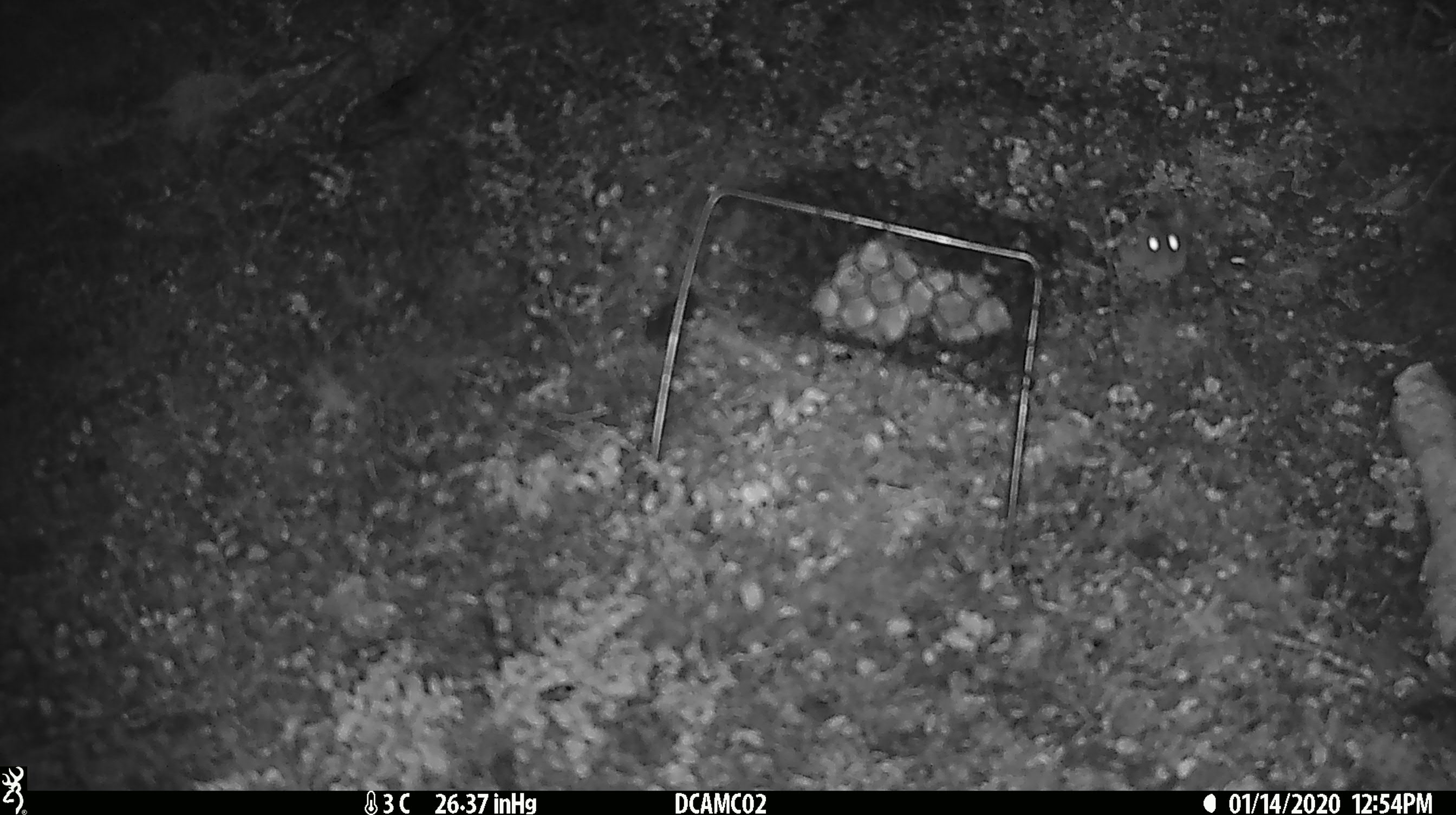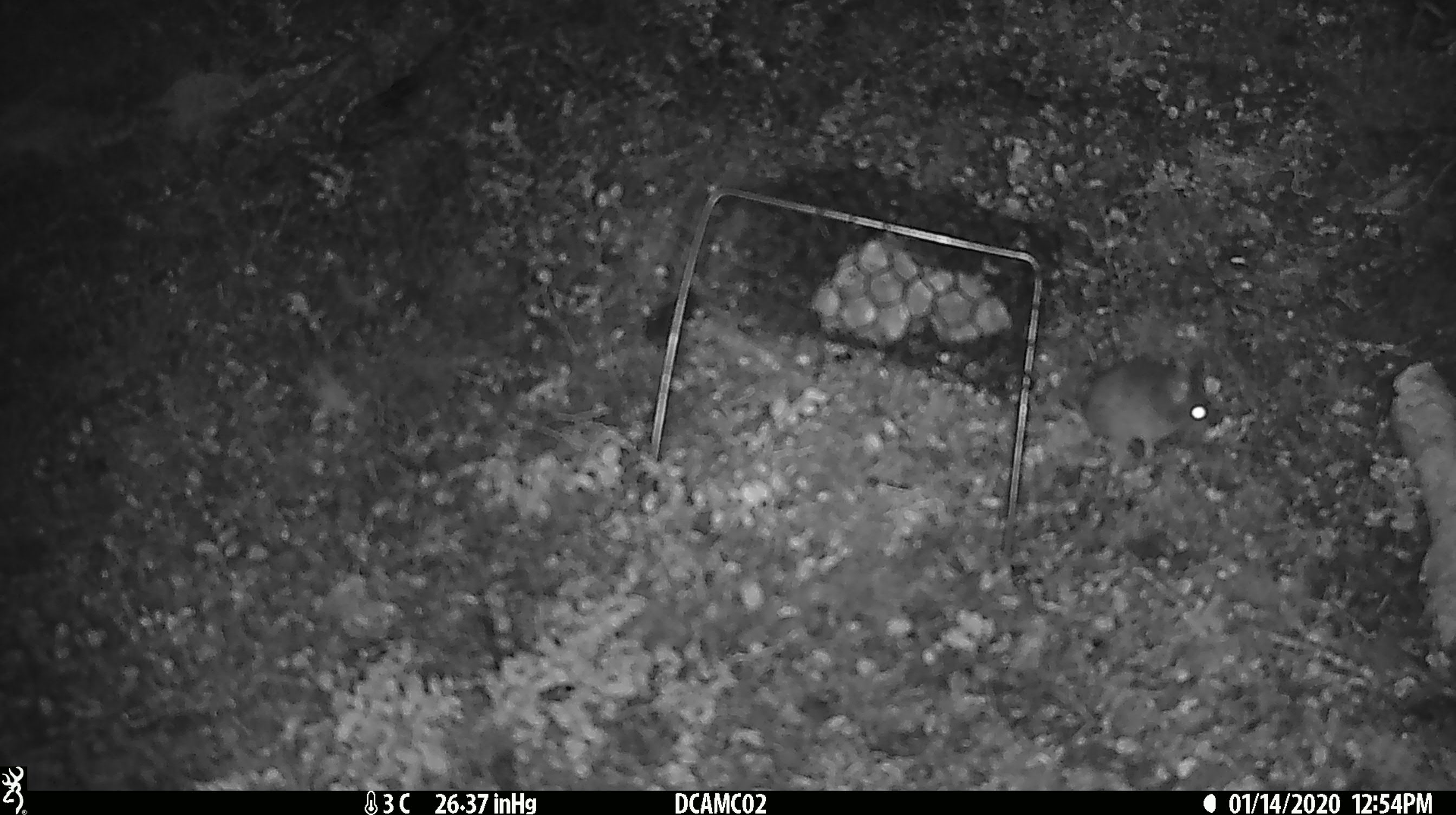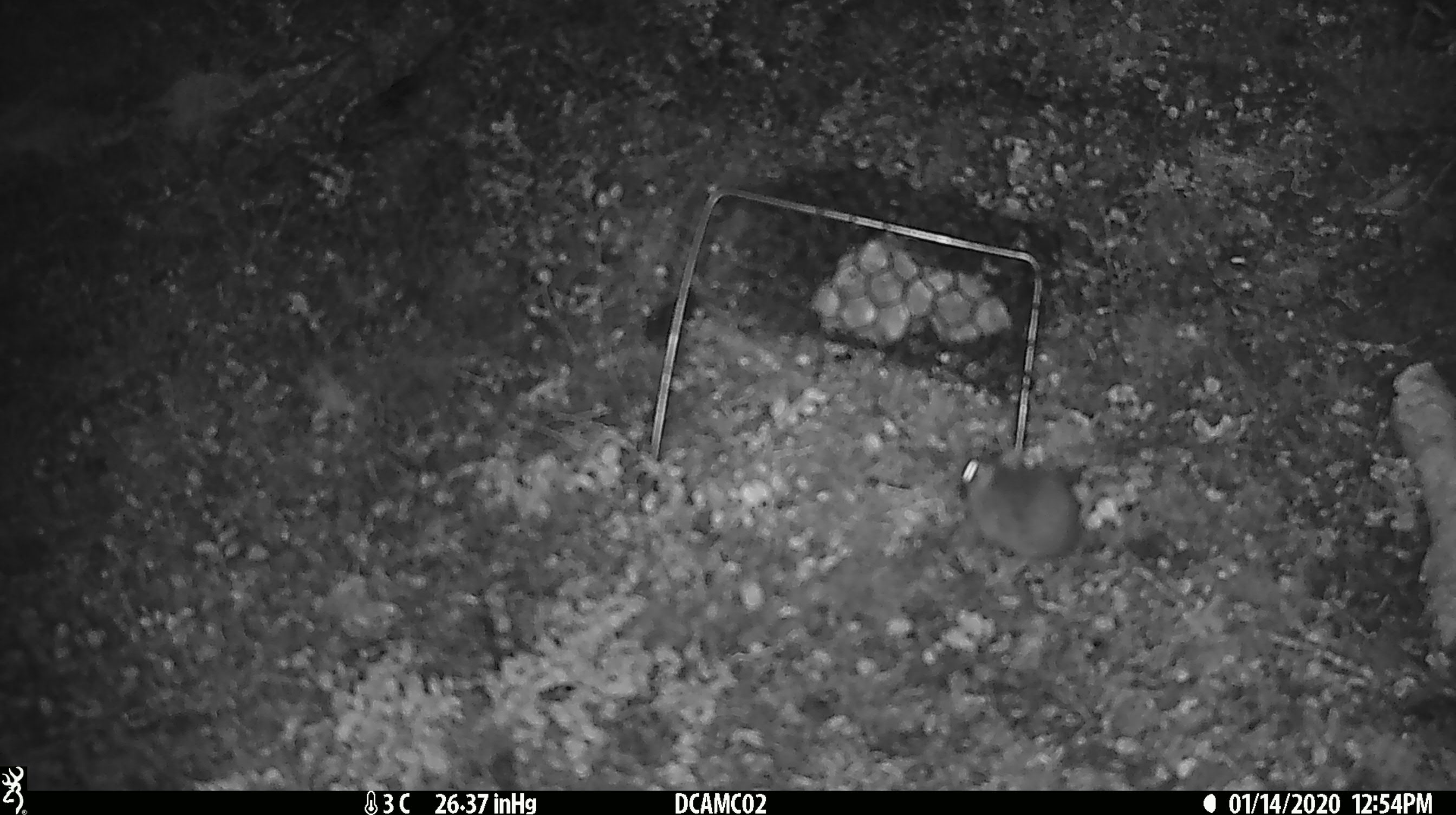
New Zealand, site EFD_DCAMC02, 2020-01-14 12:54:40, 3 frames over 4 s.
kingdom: Animalia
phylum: Chordata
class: Mammalia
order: Rodentia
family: Muridae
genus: Mus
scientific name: Mus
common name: mouse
Mouse (Mus).